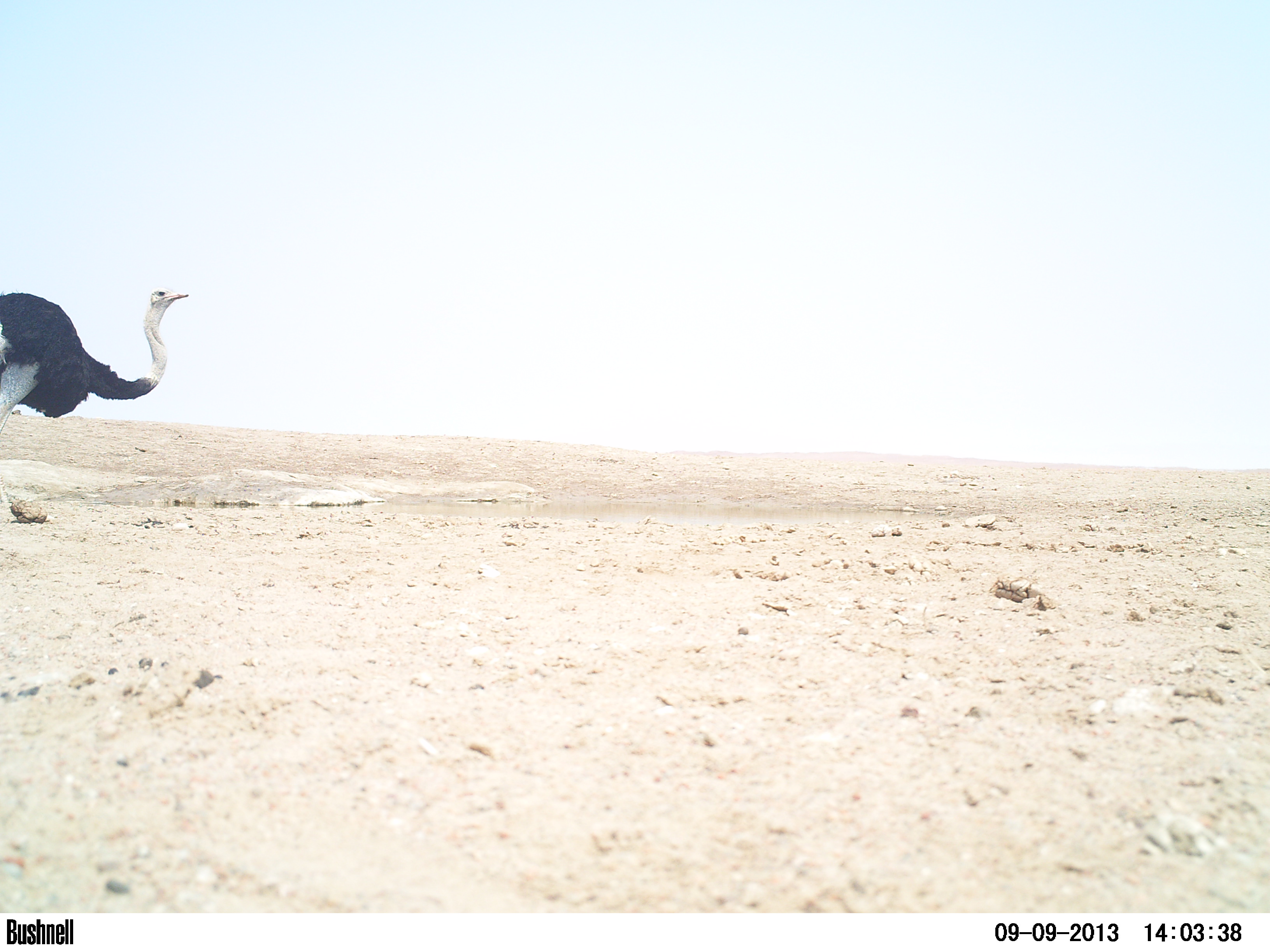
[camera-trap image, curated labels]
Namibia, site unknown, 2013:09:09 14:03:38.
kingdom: Animalia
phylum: Chordata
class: Aves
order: Struthioniformes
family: Struthionidae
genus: Struthio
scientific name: Struthio camelus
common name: common ostrich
Struthio camelus (common ostrich).